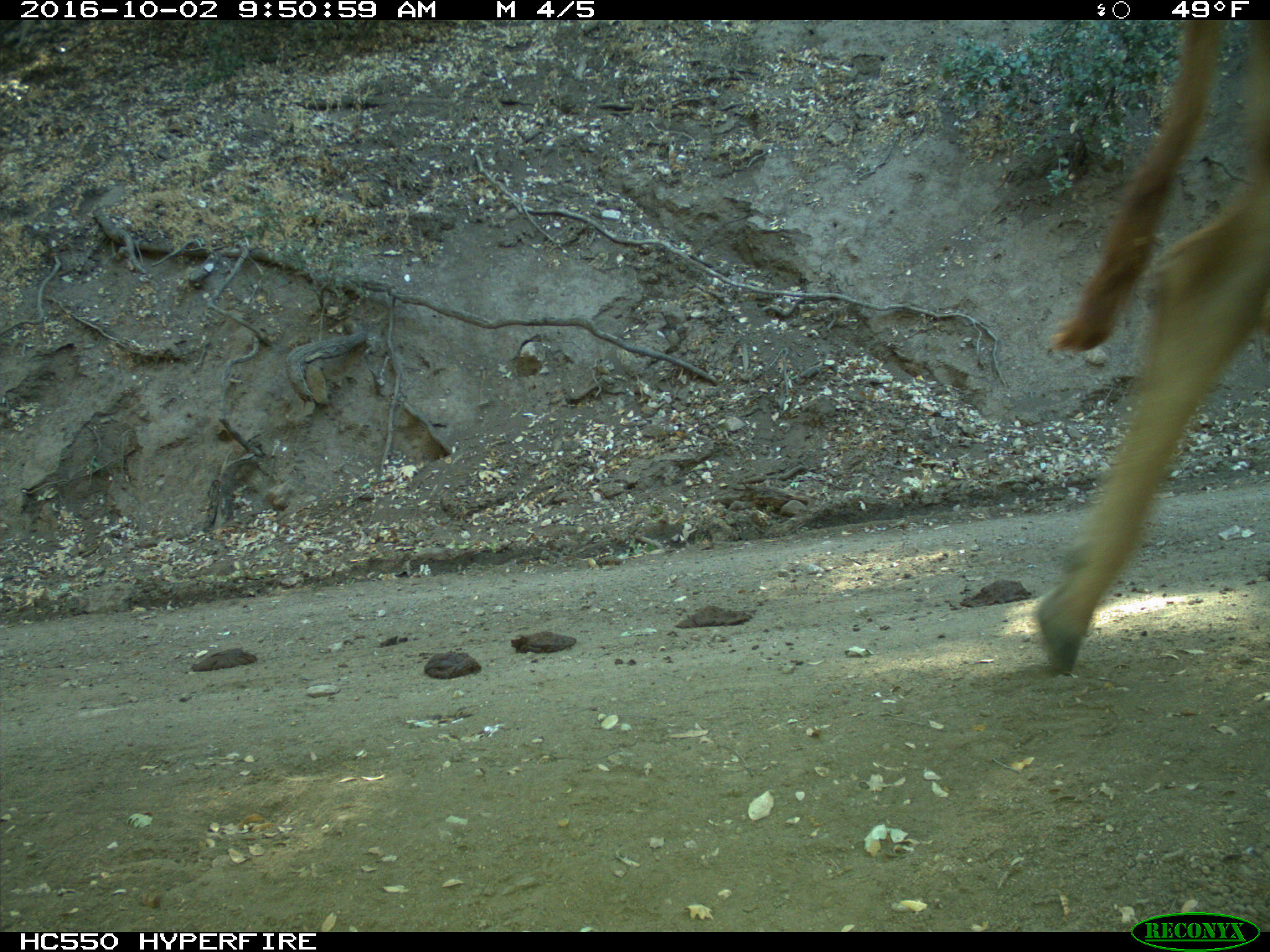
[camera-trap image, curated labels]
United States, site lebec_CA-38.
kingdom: Animalia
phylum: Chordata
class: Mammalia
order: Artiodactyla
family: Bovidae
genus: Bos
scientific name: Bos taurus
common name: domestic cow